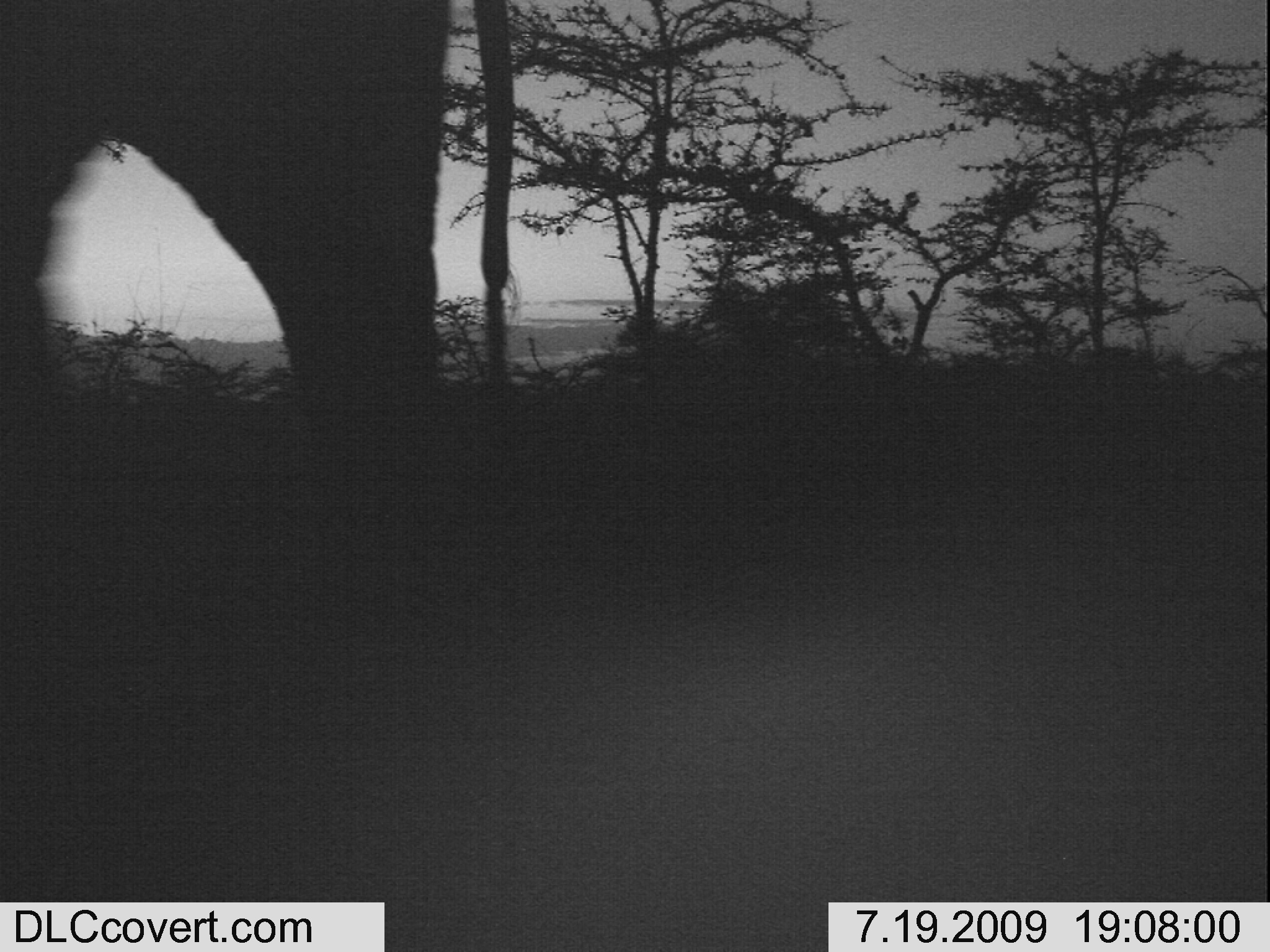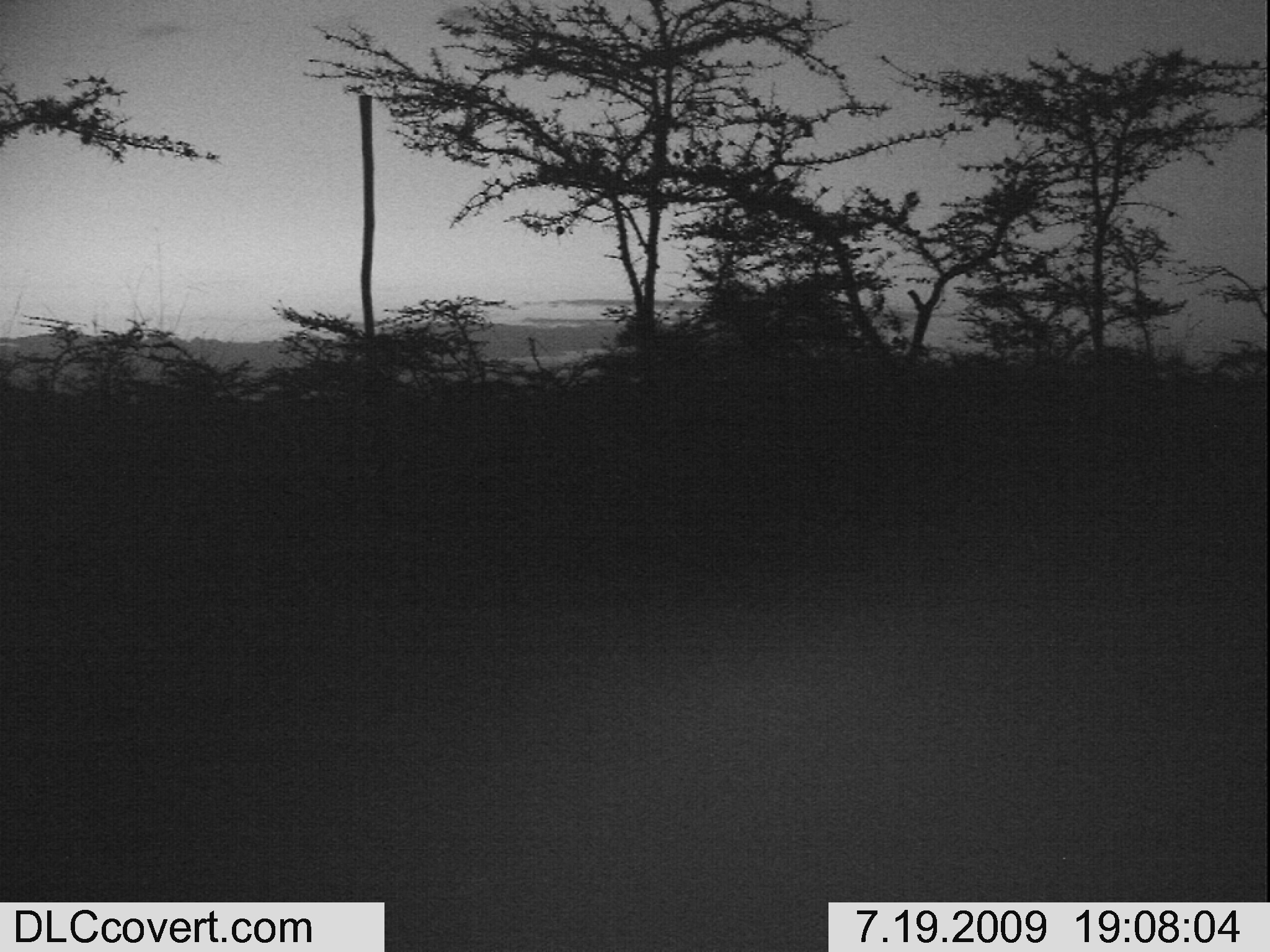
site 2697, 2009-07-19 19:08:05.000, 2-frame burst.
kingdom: Animalia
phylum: Chordata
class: Mammalia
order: Proboscidea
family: Elephantidae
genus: Loxodonta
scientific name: Loxodonta africana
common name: african bush elephant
Loxodonta africana (african bush elephant), count 1.